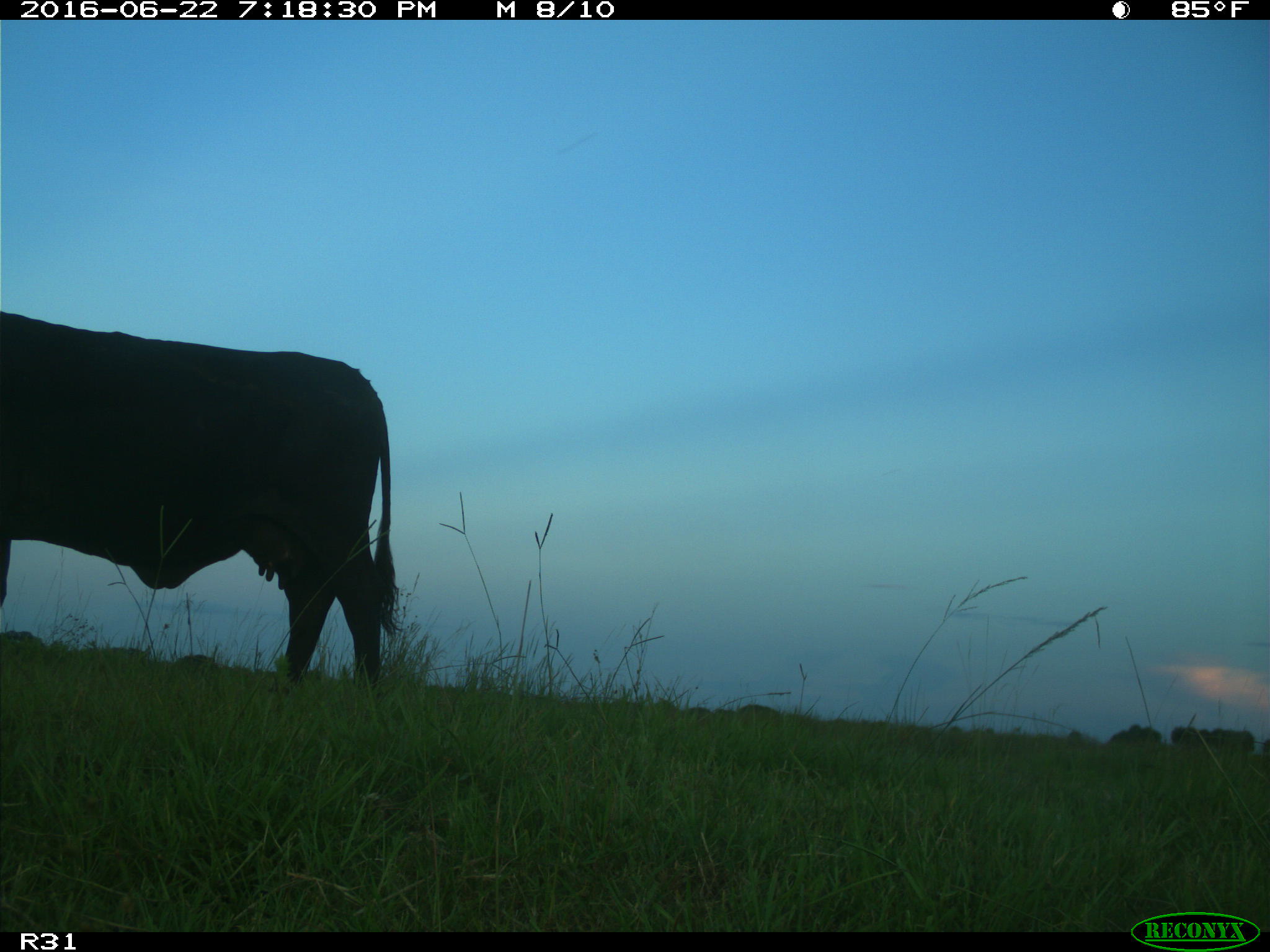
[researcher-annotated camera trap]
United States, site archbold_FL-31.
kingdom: Animalia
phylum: Chordata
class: Mammalia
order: Artiodactyla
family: Bovidae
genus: Bos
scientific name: Bos taurus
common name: domestic cow